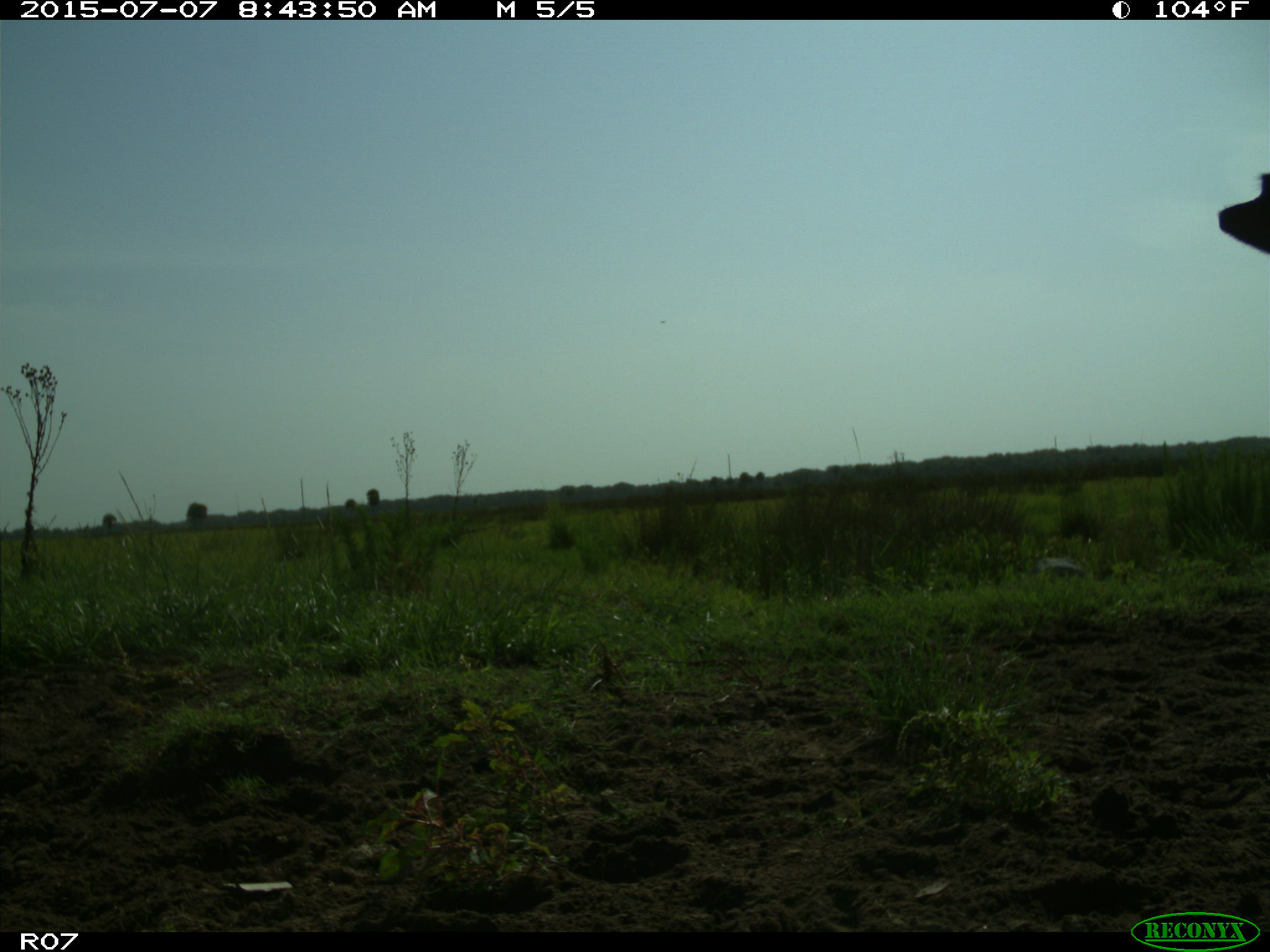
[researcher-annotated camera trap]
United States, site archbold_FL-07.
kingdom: Animalia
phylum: Chordata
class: Mammalia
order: Artiodactyla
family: Bovidae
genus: Bos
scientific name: Bos taurus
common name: domestic cow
Bos taurus (domestic cow).